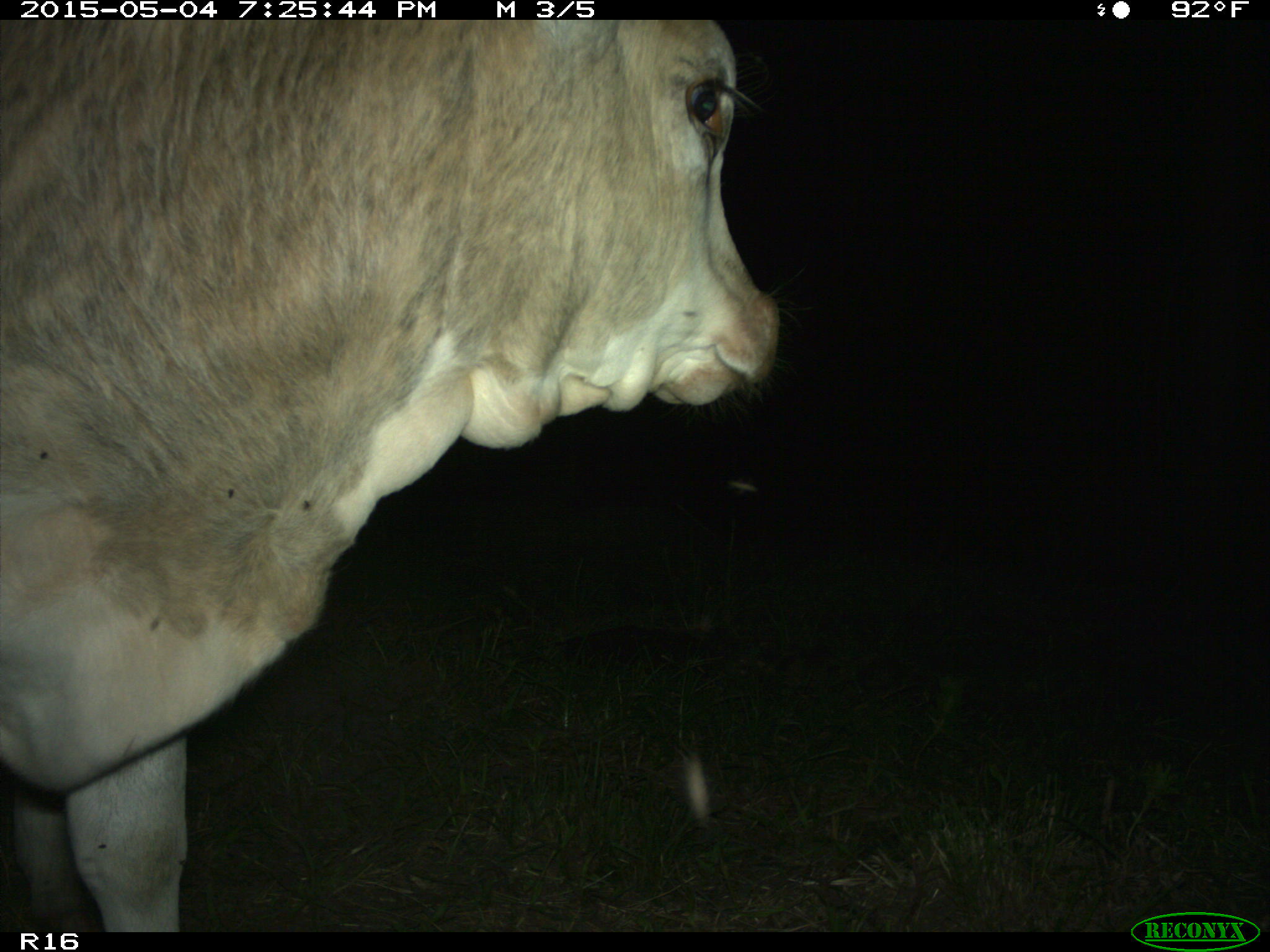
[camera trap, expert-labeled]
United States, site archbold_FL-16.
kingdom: Animalia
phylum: Chordata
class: Mammalia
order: Artiodactyla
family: Bovidae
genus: Bos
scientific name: Bos taurus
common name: domestic cow